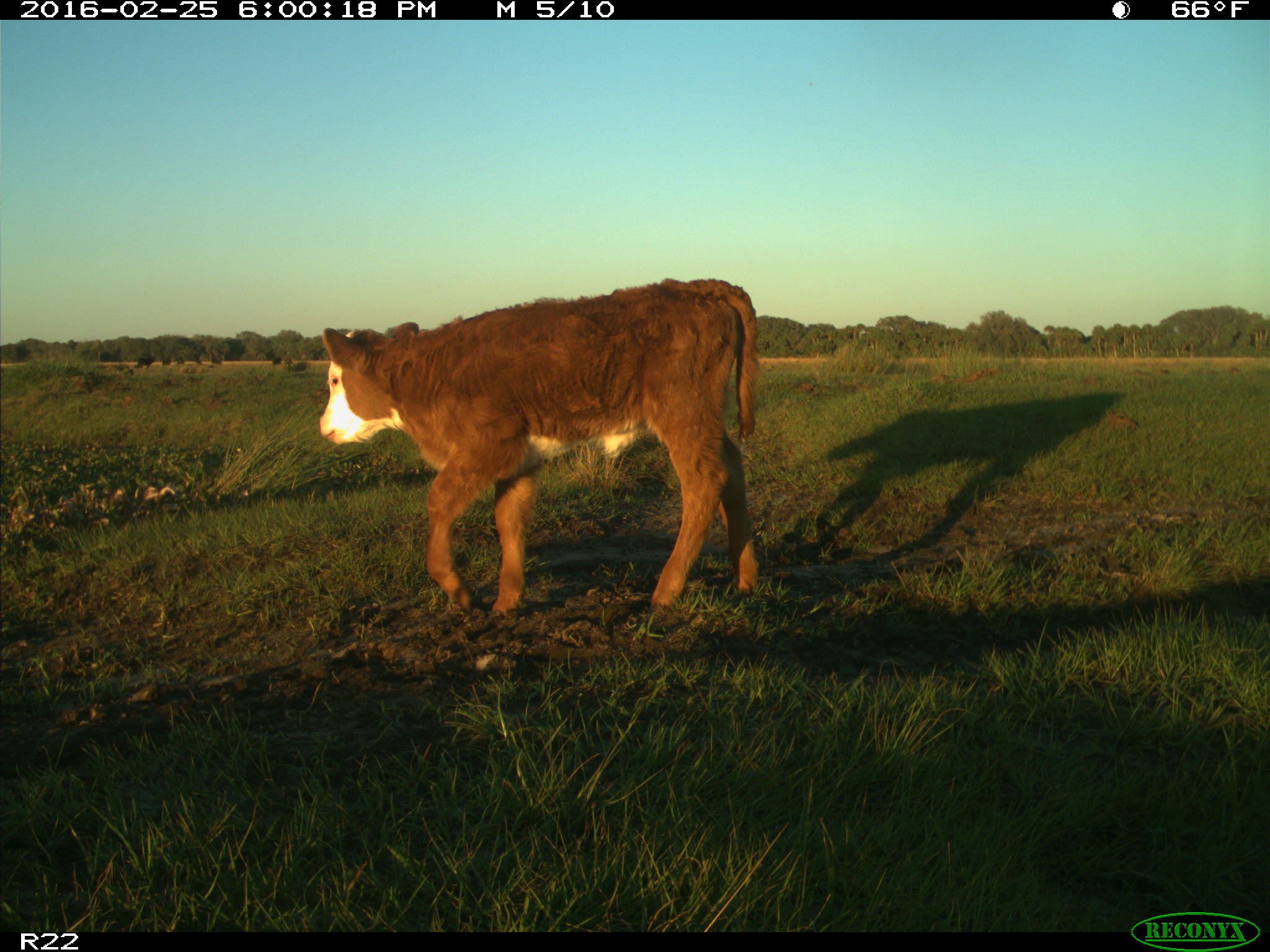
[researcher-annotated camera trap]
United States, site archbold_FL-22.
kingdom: Animalia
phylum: Chordata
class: Mammalia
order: Artiodactyla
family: Bovidae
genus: Bos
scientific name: Bos taurus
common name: domestic cow